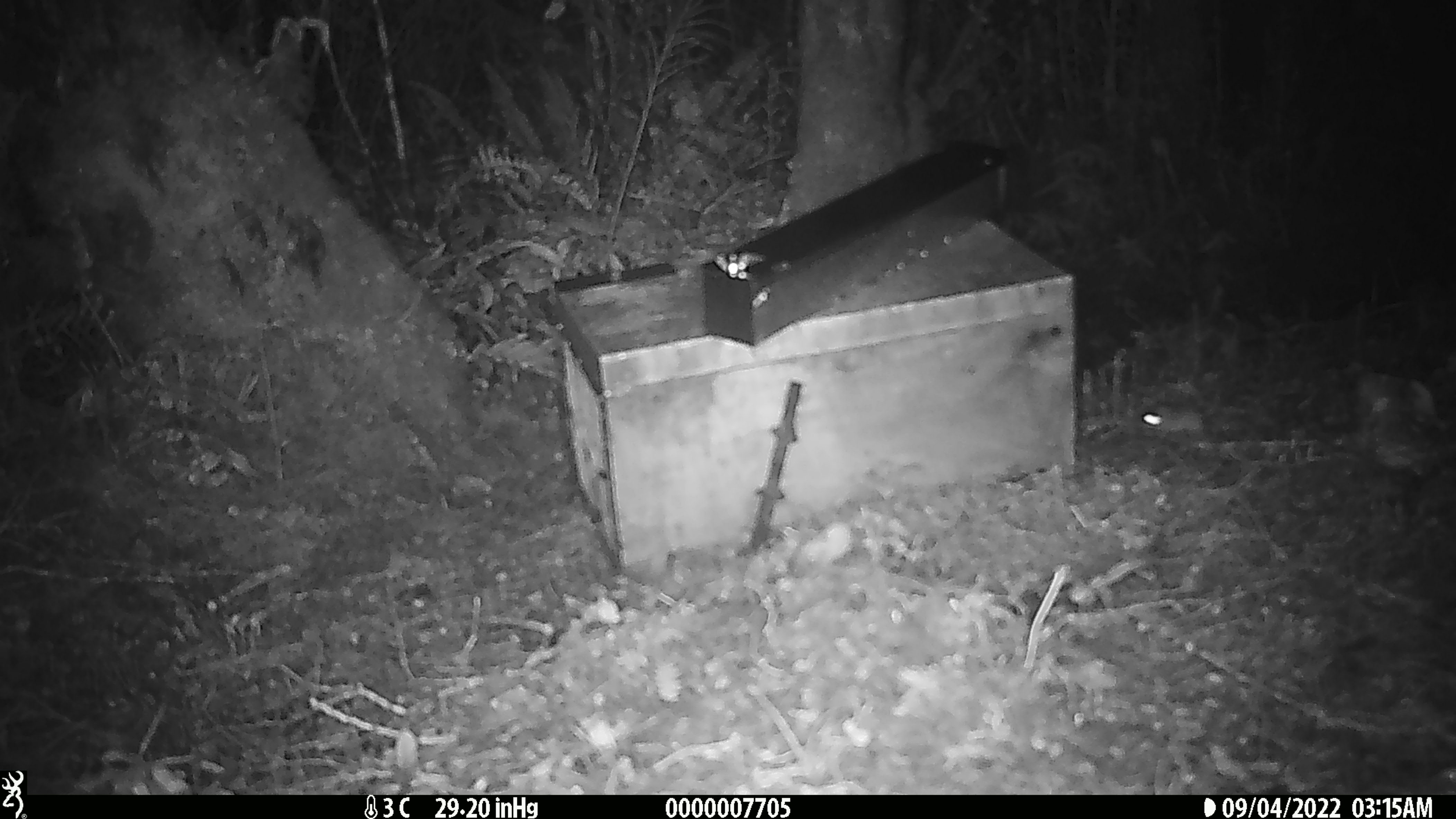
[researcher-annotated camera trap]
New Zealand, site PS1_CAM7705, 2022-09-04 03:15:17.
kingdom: Animalia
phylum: Chordata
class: Mammalia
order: Rodentia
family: Muridae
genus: Mus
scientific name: Mus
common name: mouse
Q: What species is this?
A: Mouse (Mus).